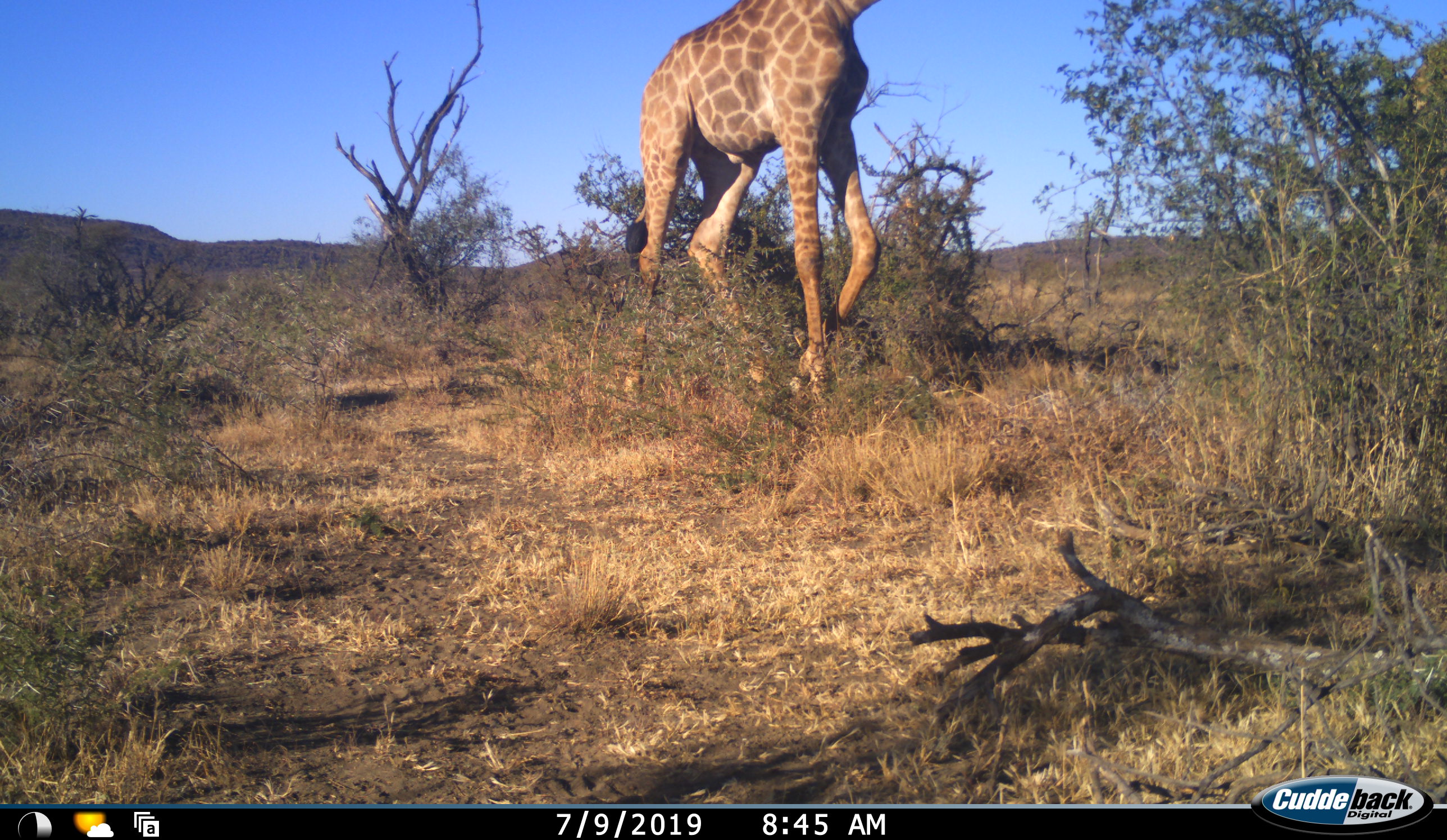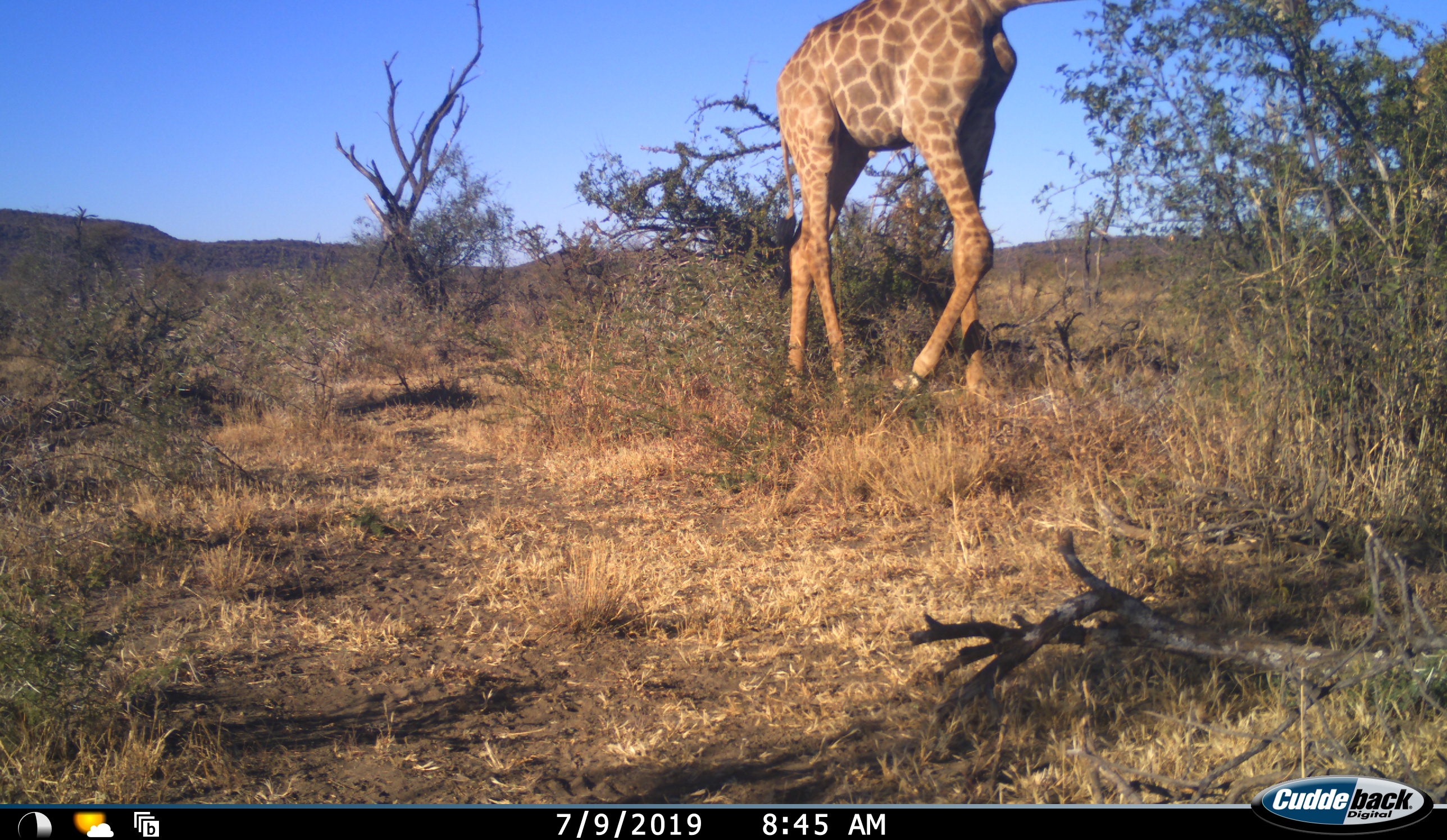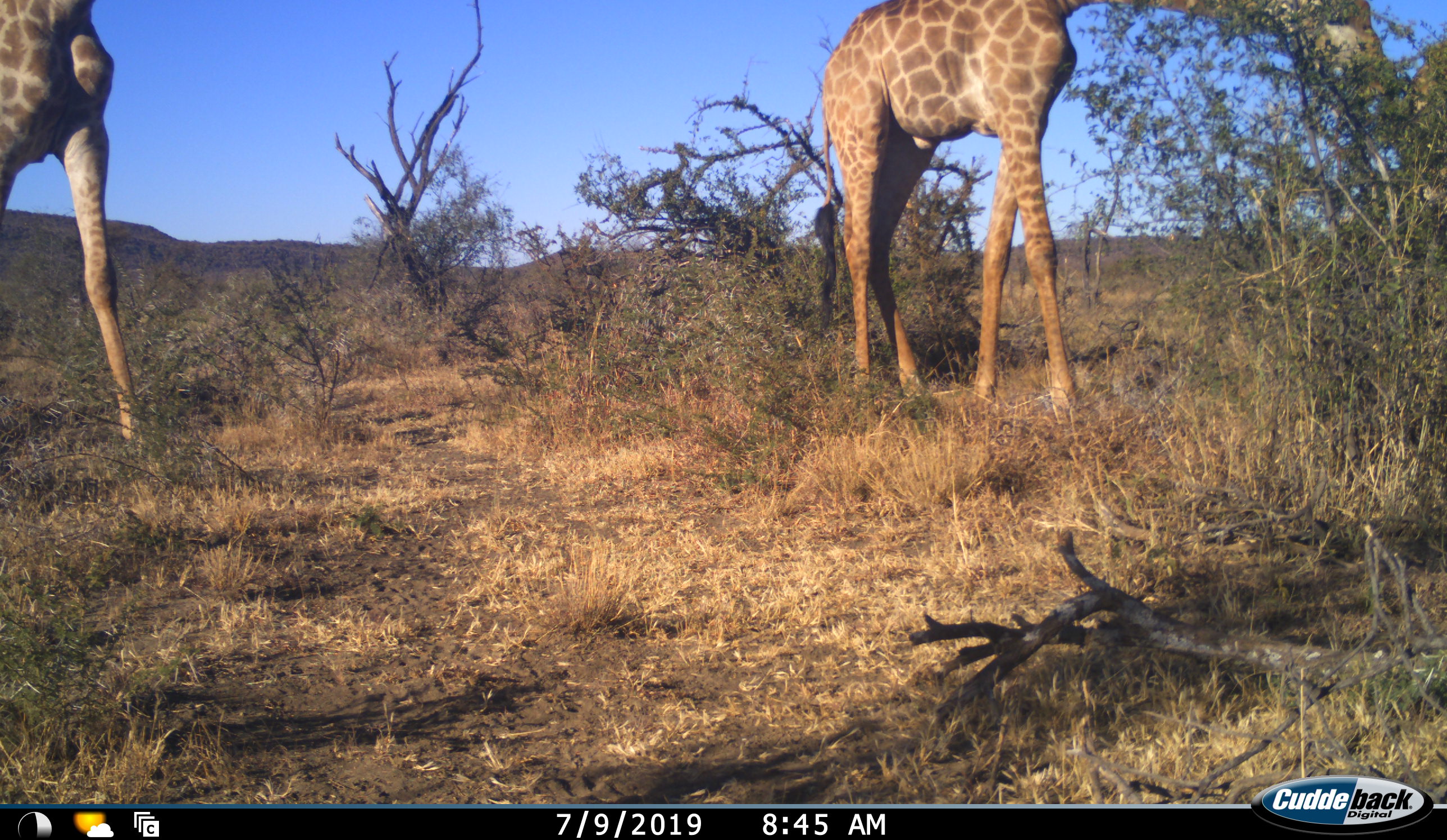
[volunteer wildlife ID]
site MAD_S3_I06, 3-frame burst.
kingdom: Animalia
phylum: Chordata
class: Mammalia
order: Artiodactyla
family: Giraffidae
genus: Giraffa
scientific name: Giraffa camelopardalis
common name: giraffe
Giraffe (Giraffa camelopardalis), count 2. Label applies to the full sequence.